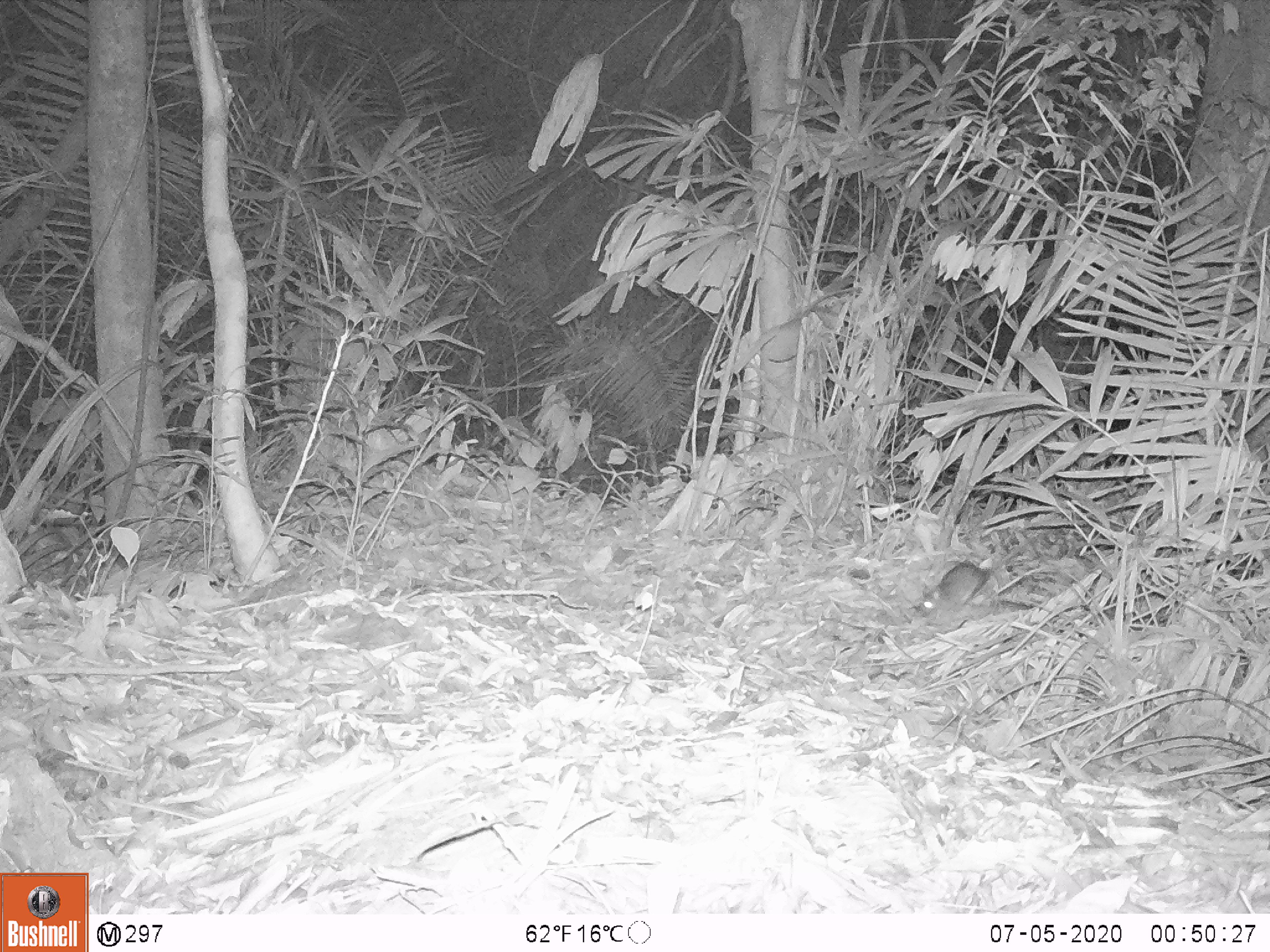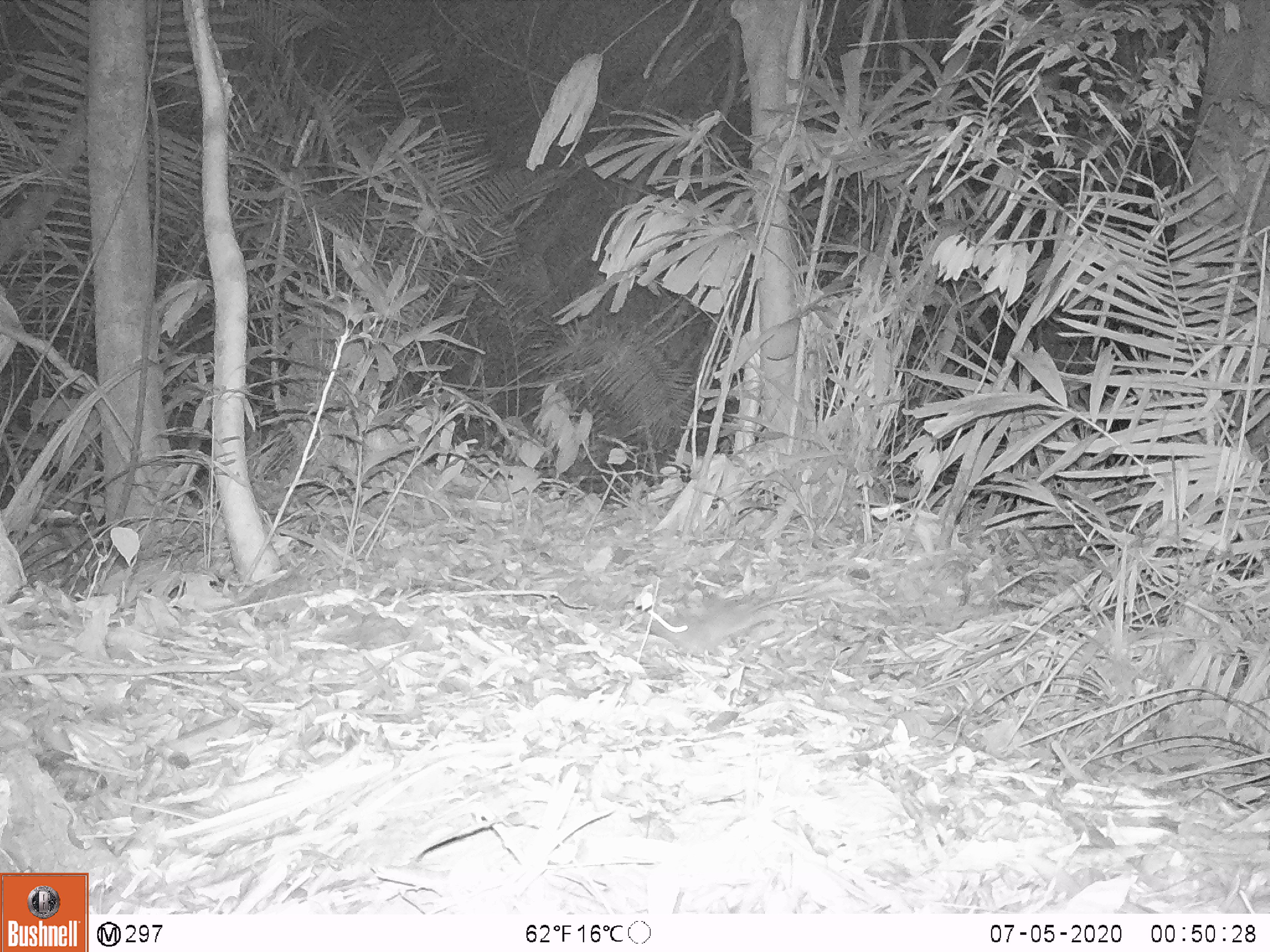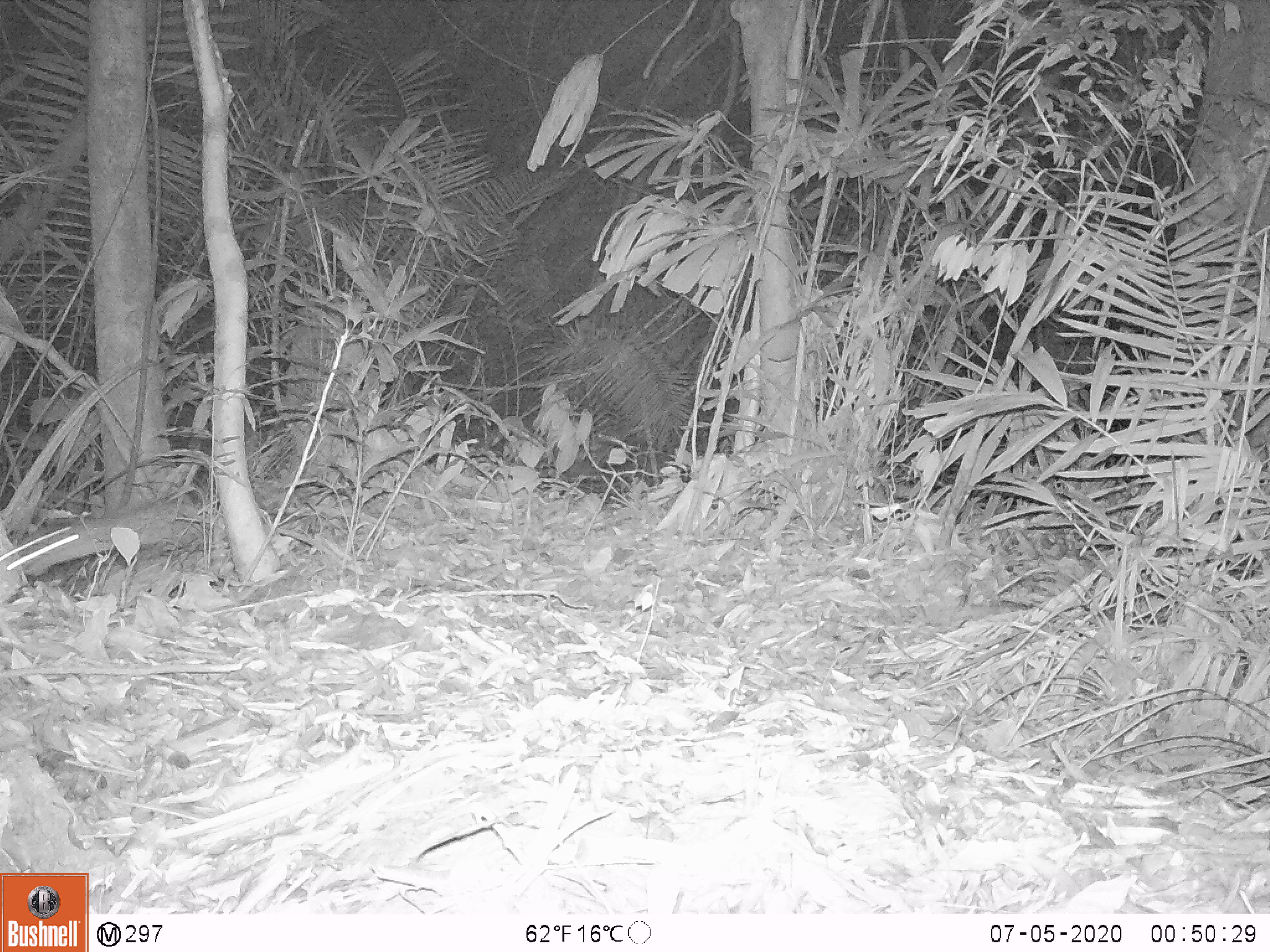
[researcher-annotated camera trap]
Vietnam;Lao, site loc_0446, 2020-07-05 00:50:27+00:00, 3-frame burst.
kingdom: Animalia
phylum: Chordata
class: Mammalia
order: Rodentia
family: Muridae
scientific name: Muridae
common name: old-world mice and rats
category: unidentified murid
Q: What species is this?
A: Unidentified murid (old-world mice and rats) (Muridae).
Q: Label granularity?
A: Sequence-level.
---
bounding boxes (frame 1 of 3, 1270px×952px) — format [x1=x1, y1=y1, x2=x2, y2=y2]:
unidentified murid: [x1=910, y1=532, x2=1038, y2=619]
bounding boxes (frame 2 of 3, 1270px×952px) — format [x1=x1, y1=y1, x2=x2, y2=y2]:
unidentified murid: [x1=661, y1=591, x2=810, y2=657]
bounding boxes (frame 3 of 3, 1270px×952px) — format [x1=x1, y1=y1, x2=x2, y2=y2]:
unidentified murid: [x1=0, y1=501, x2=180, y2=584]